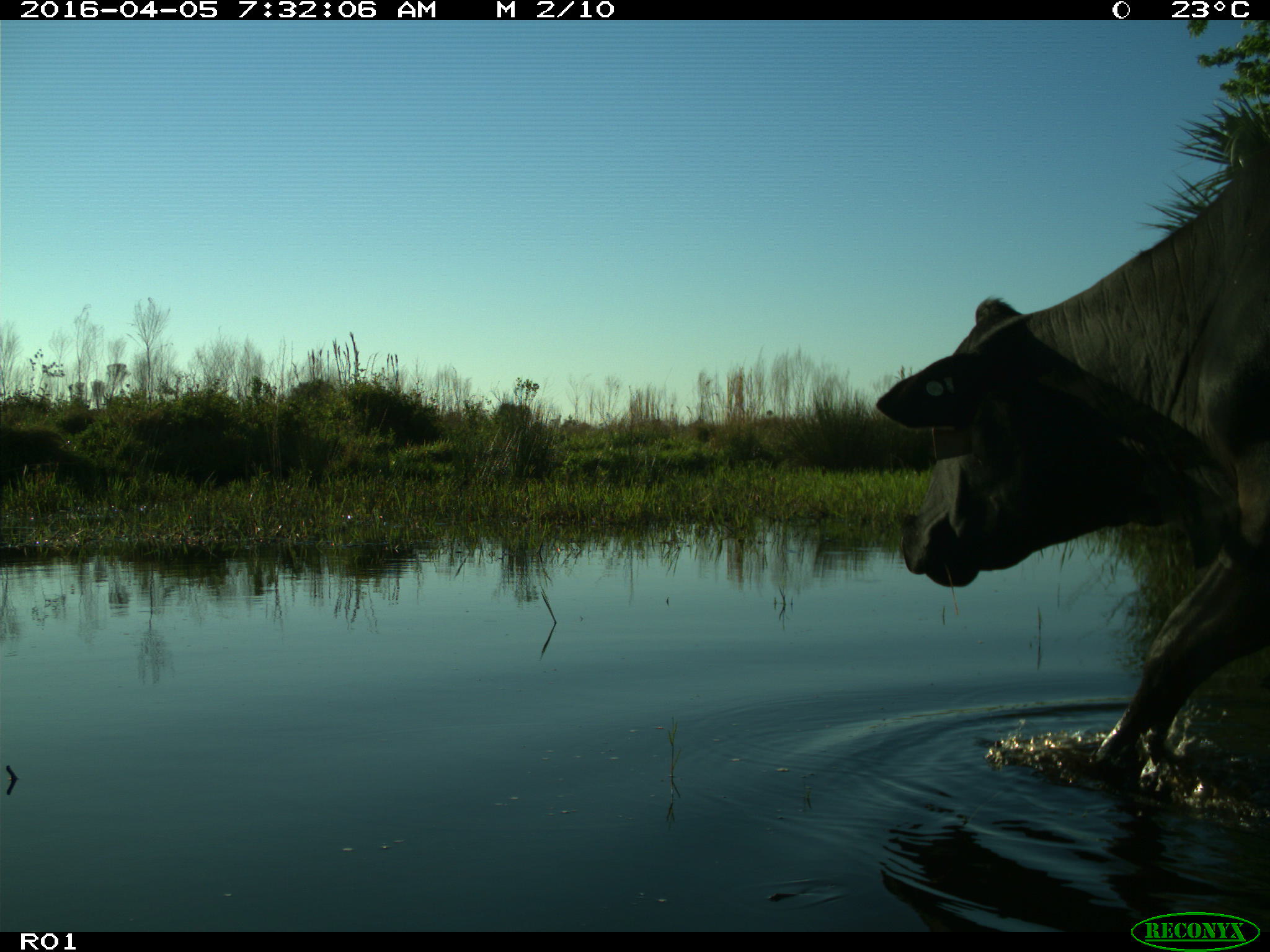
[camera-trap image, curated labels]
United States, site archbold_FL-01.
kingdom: Animalia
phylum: Chordata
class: Mammalia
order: Artiodactyla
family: Bovidae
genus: Bos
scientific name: Bos taurus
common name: domestic cow